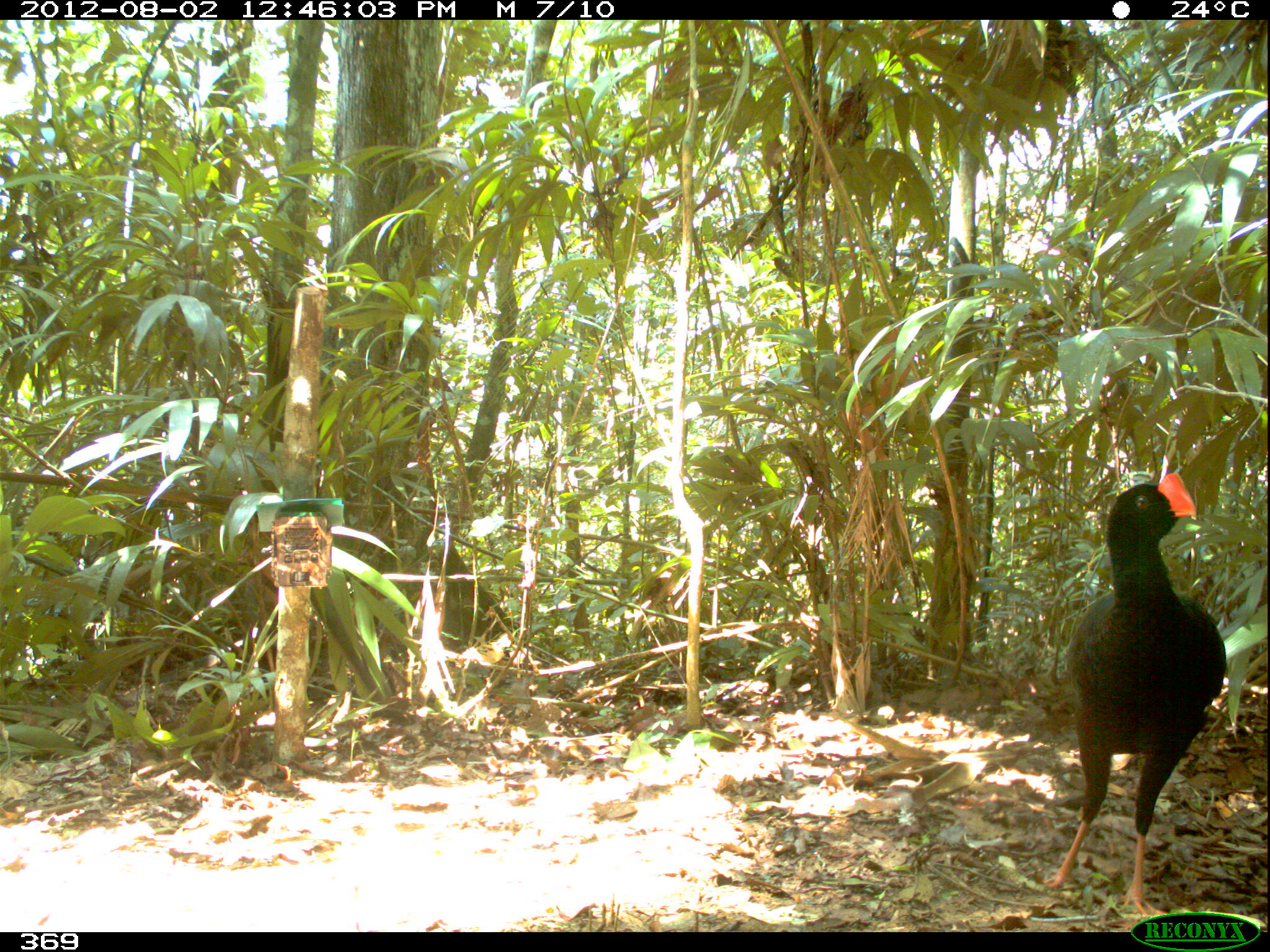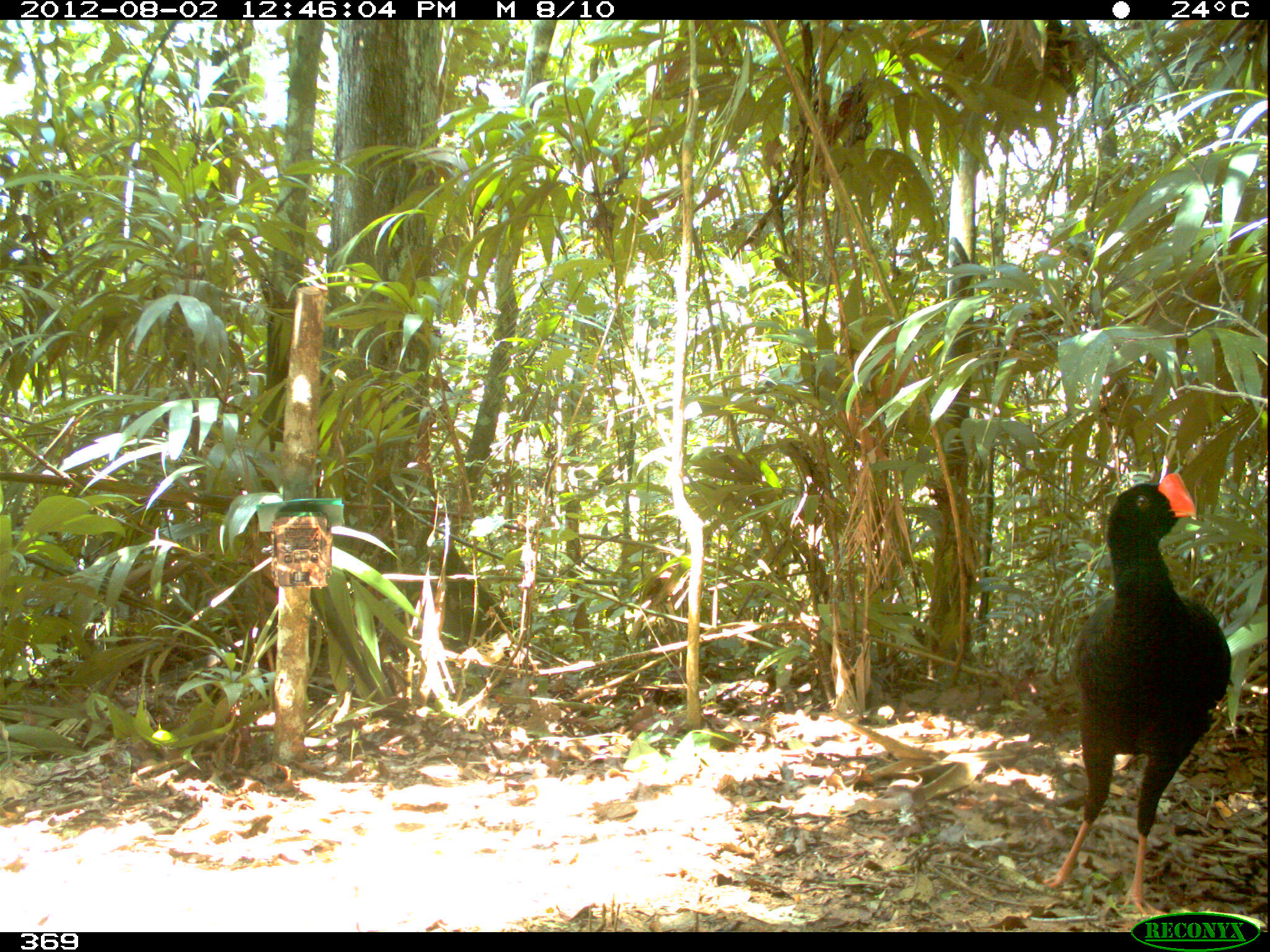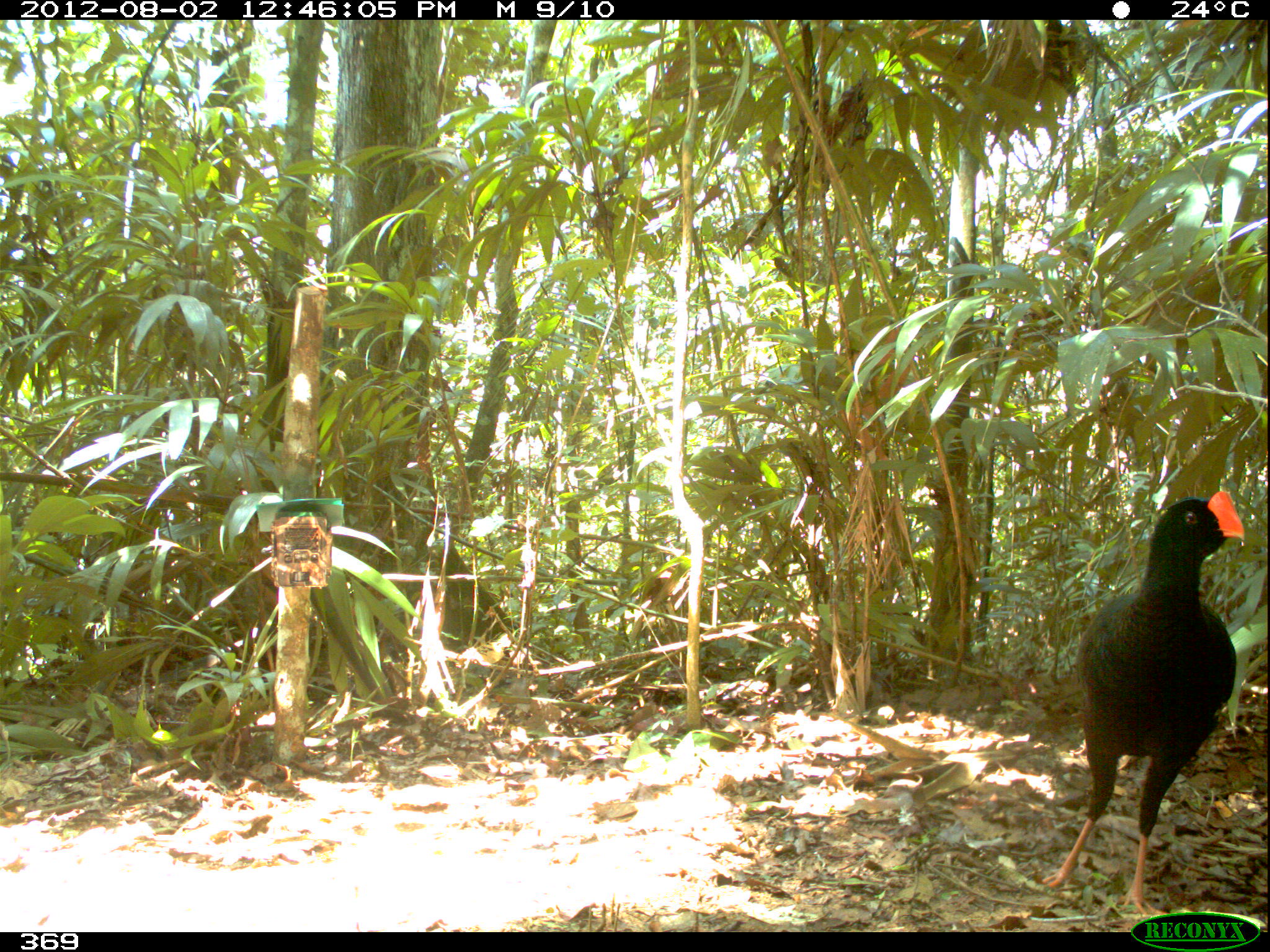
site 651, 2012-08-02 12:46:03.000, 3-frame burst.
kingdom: Animalia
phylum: Chordata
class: Aves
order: Galliformes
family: Cracidae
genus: Mitu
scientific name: Mitu tuberosum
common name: razor-billed curassow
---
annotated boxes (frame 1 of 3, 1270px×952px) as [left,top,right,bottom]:
mitu tuberosum: [1041,473,1227,920]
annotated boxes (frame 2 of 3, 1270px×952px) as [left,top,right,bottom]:
mitu tuberosum: [1042,473,1231,912]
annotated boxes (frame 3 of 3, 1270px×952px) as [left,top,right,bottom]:
mitu tuberosum: [1042,490,1245,912]